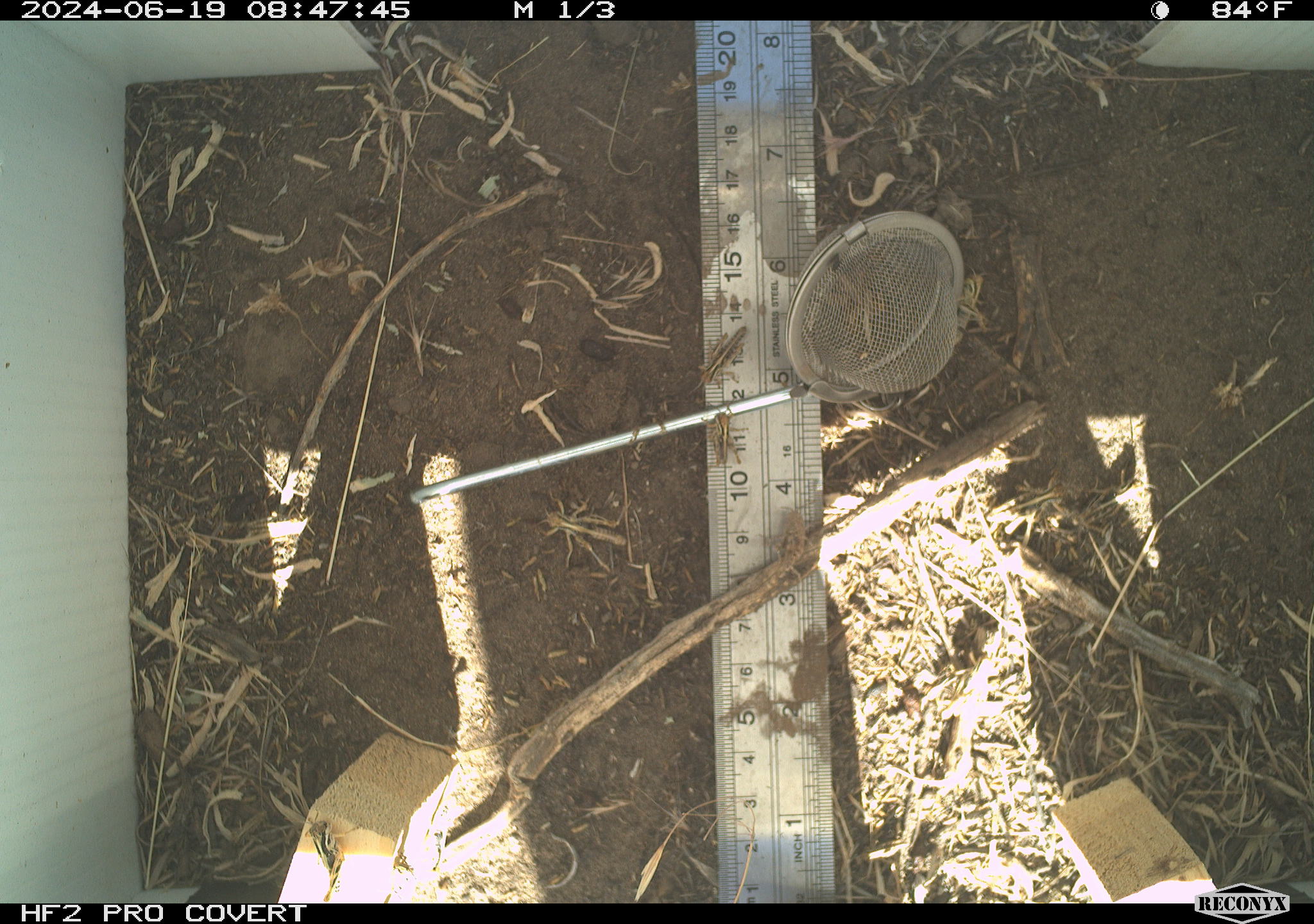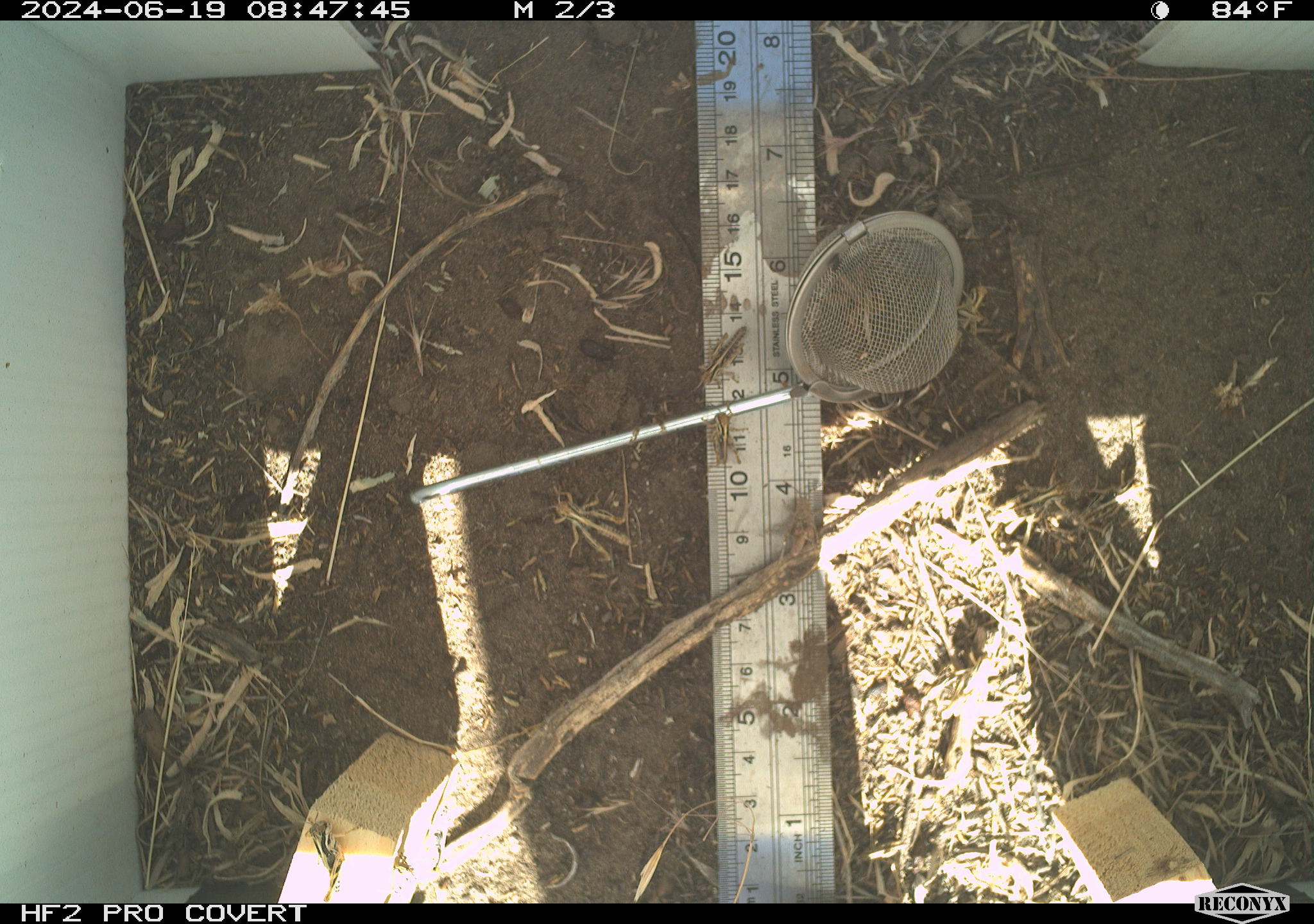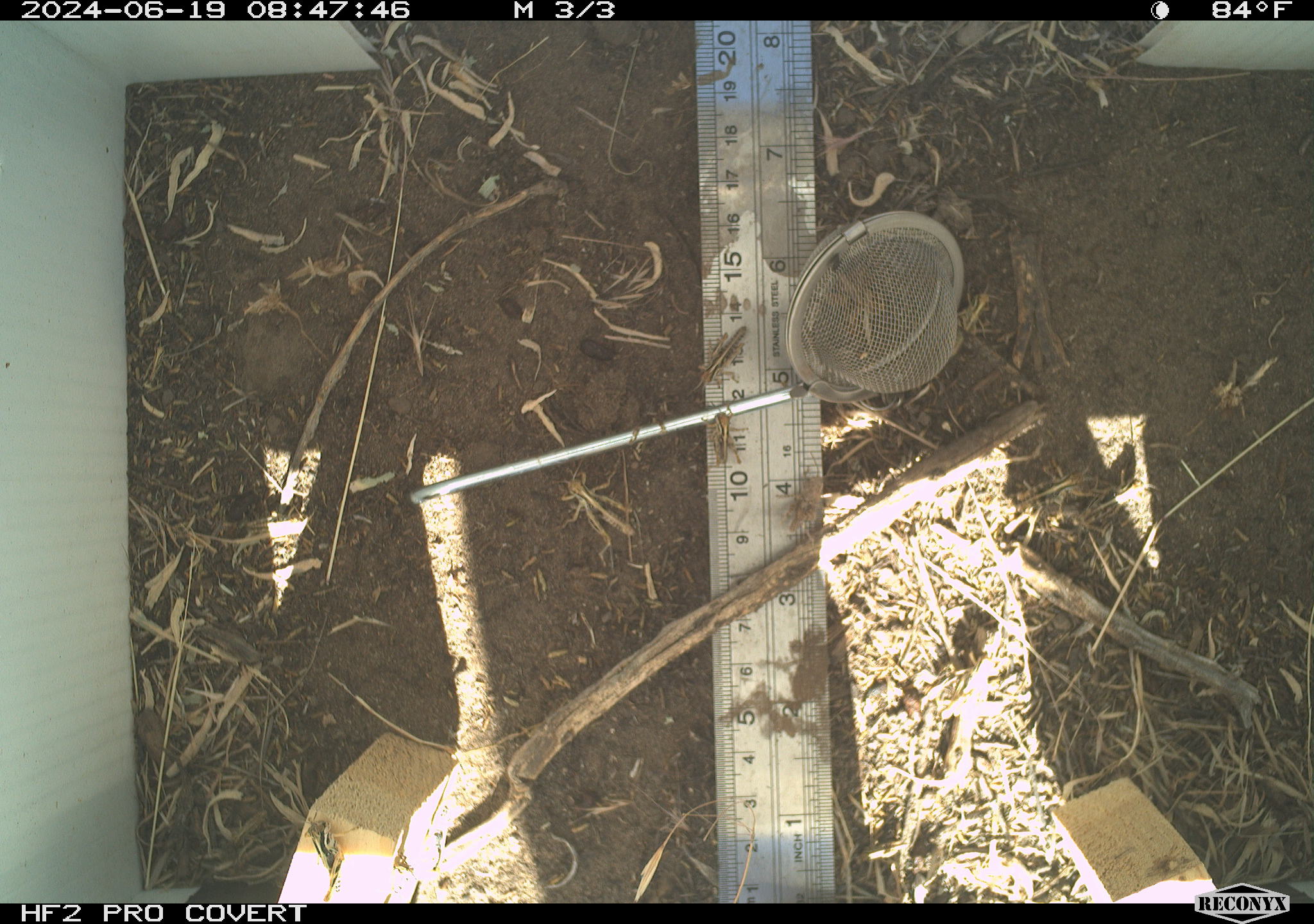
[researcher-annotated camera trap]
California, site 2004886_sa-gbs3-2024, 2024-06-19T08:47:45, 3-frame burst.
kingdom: Animalia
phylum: Arthropoda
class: Insecta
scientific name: Insecta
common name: insect